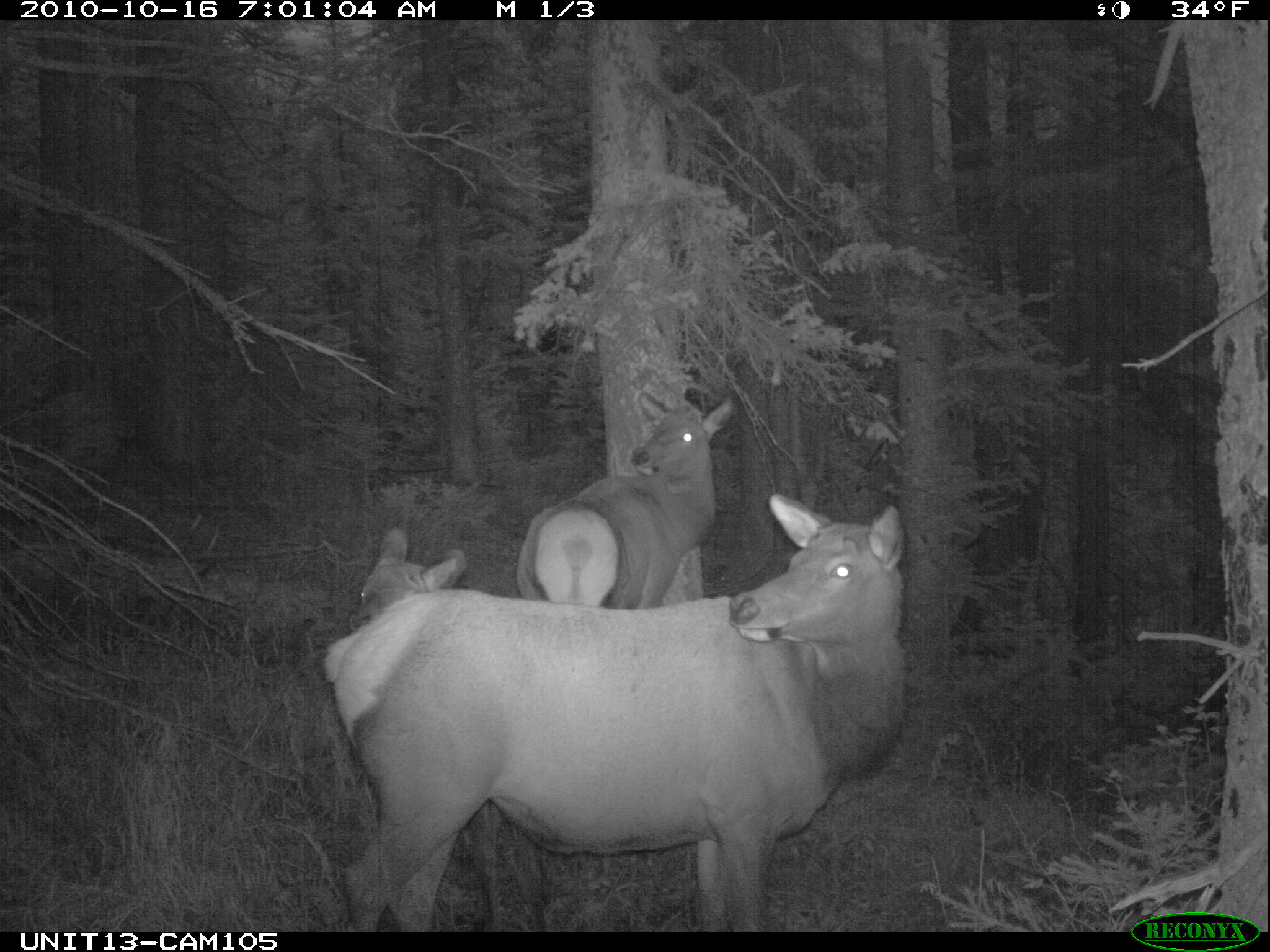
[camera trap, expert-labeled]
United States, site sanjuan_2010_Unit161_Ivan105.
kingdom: Animalia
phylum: Chordata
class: Mammalia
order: Artiodactyla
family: Cervidae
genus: Cervus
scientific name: Cervus elaphus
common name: red deer